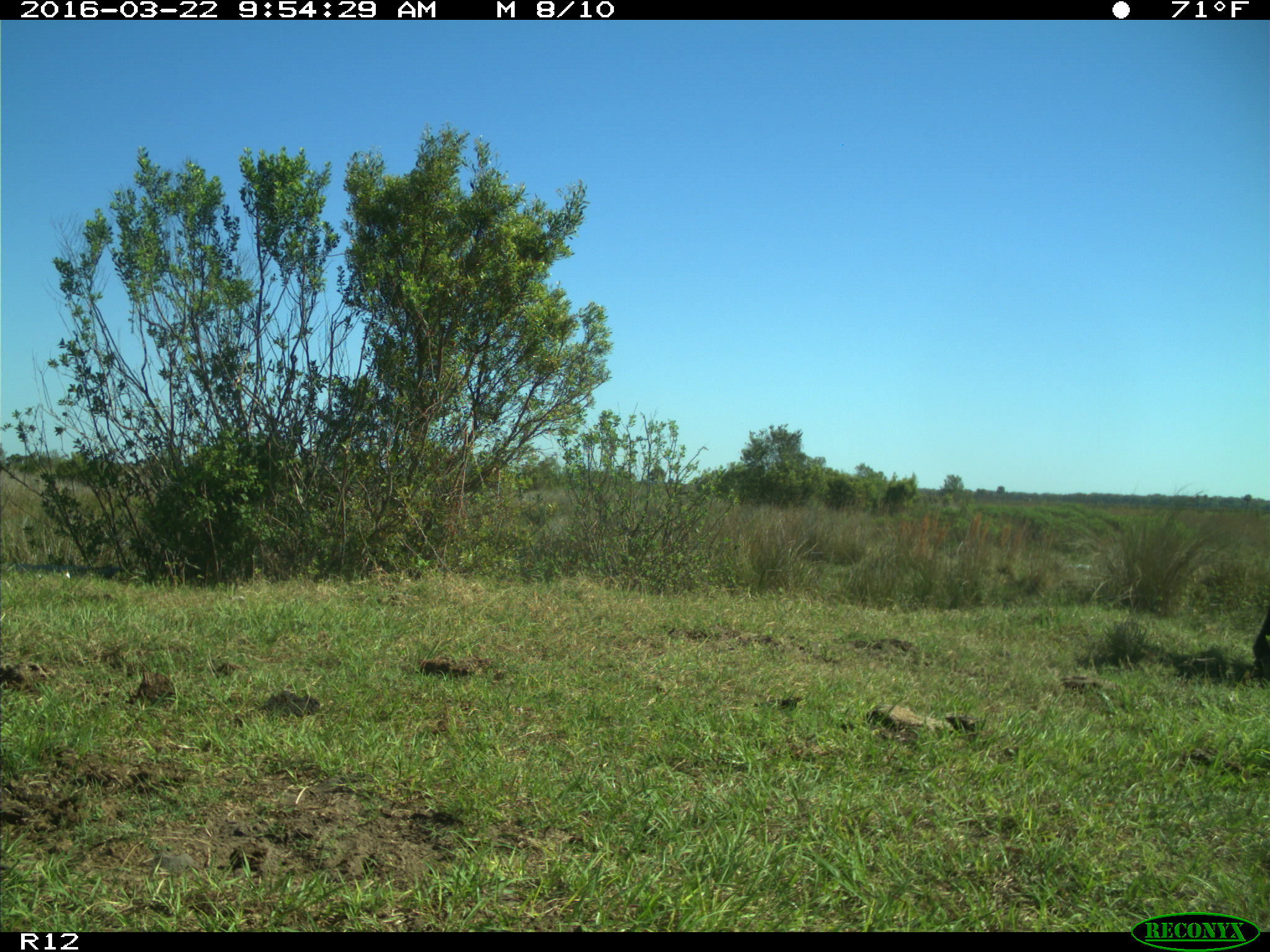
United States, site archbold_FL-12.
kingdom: Animalia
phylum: Chordata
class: Mammalia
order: Artiodactyla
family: Bovidae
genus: Bos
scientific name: Bos taurus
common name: domestic cow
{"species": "Bos taurus (domestic cow)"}